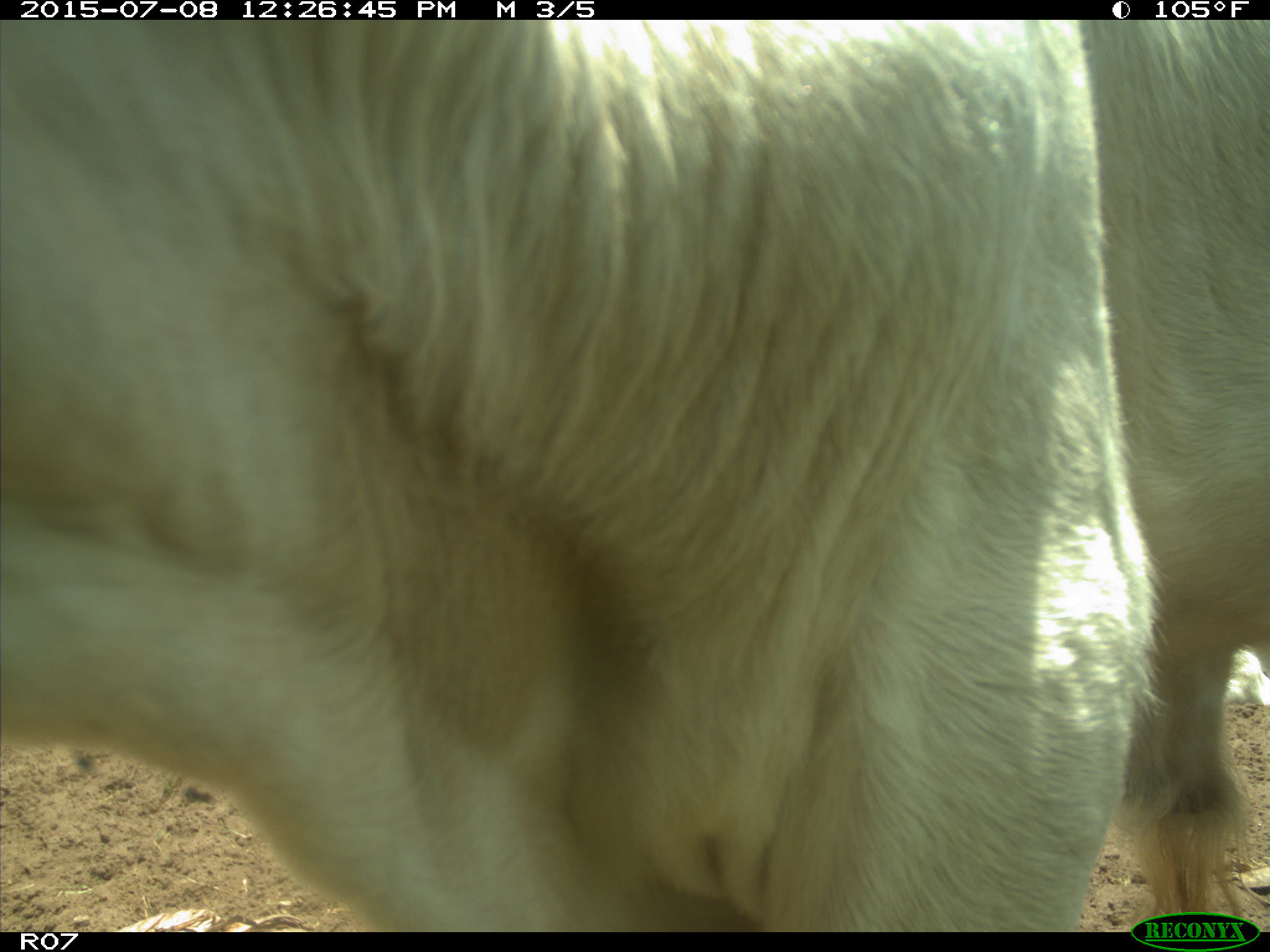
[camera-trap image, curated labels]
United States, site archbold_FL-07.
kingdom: Animalia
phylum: Chordata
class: Mammalia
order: Artiodactyla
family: Bovidae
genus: Bos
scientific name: Bos taurus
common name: domestic cow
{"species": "Bos taurus (domestic cow)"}